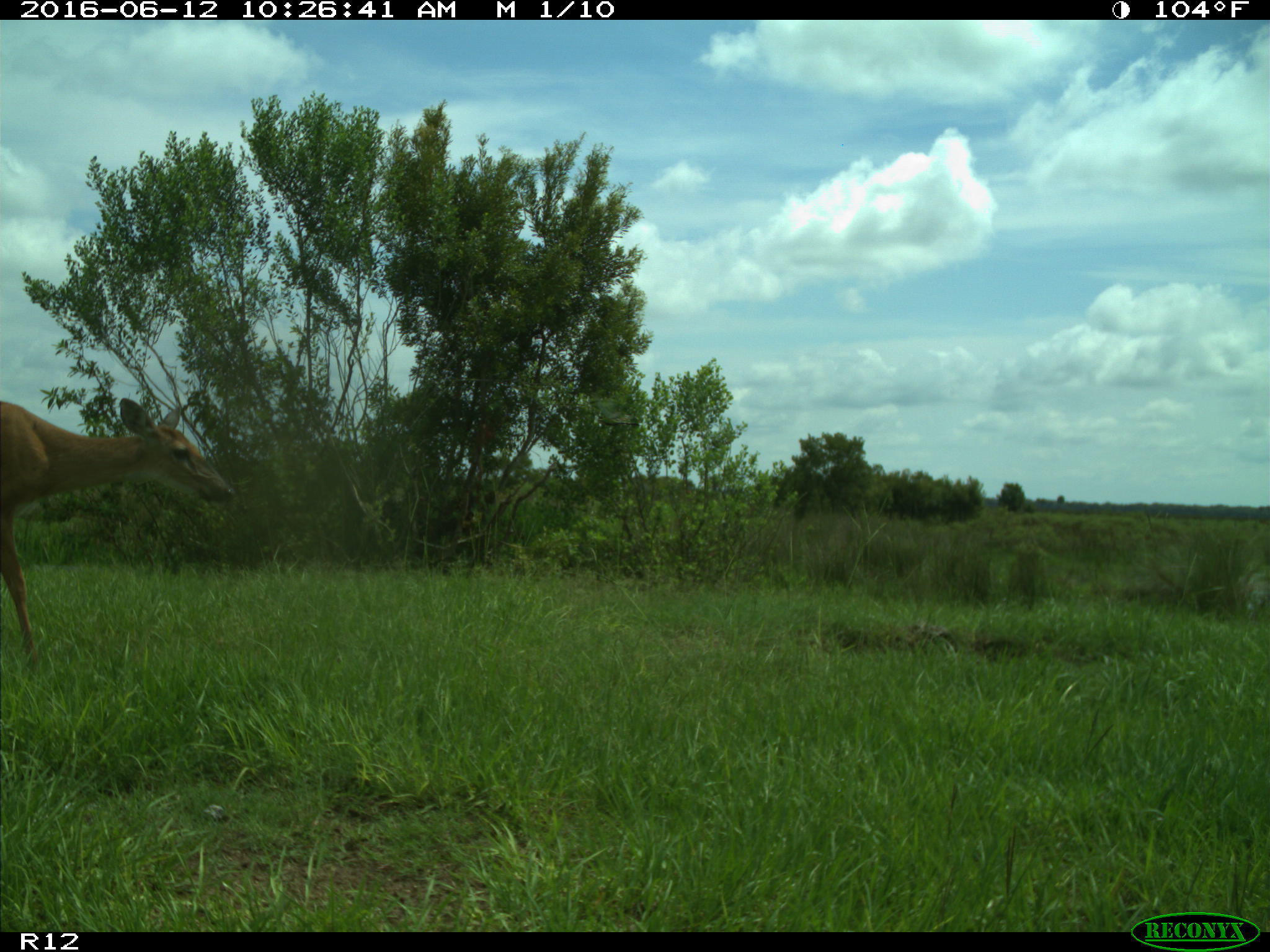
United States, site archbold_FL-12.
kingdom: Animalia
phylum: Chordata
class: Mammalia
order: Artiodactyla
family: Cervidae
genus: Odocoileus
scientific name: Odocoileus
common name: deer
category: unidentified deer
Unidentified deer (deer) (Odocoileus).